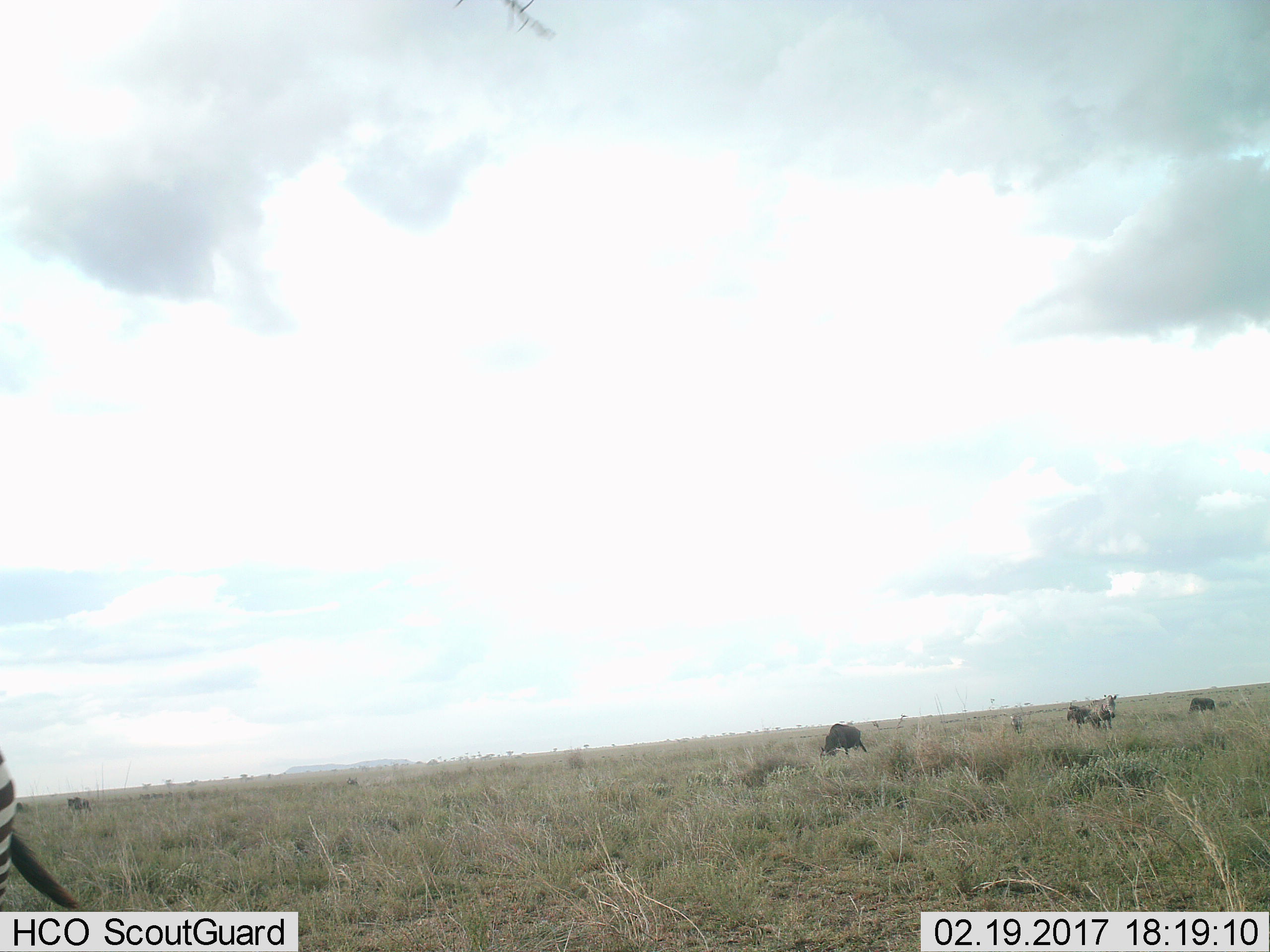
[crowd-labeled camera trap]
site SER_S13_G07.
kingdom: Animalia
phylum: Chordata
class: Mammalia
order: Artiodactyla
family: Bovidae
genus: Connochaetes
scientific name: Connochaetes taurinus taurinus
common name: blue wildebeest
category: wildebeestblue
Wildebeestblue (blue wildebeest) (Connochaetes taurinus taurinus), count 3. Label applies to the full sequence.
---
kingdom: Animalia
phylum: Chordata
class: Mammalia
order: Perissodactyla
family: Equidae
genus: Equus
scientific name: Equus quagga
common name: plains zebra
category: zebraplains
Zebraplains (plains zebra) (Equus quagga), count 2. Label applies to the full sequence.